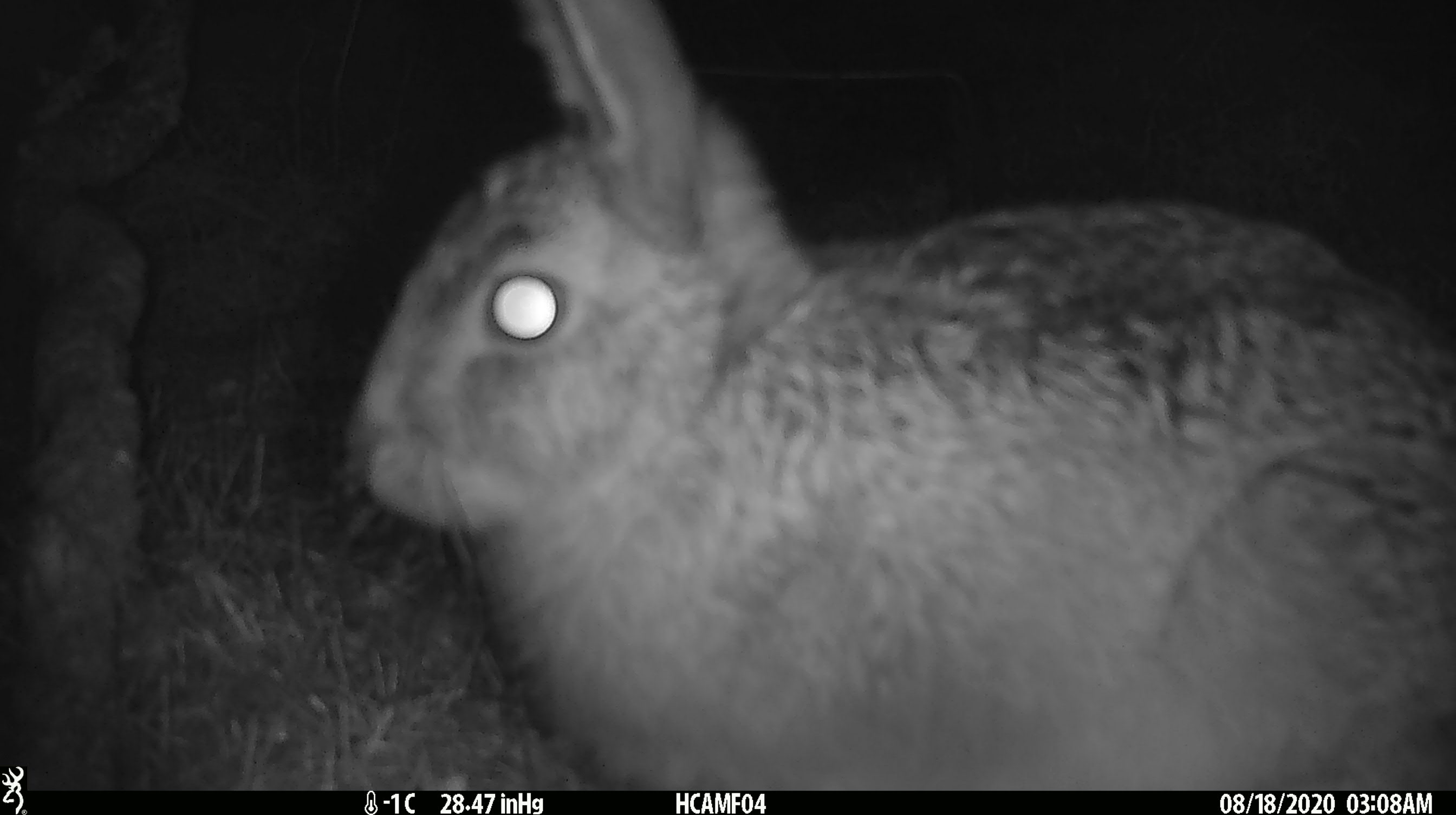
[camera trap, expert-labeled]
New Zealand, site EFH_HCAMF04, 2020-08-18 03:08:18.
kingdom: Animalia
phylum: Chordata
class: Mammalia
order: Lagomorpha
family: Leporidae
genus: Lepus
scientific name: Lepus europaeus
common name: brown hare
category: hare